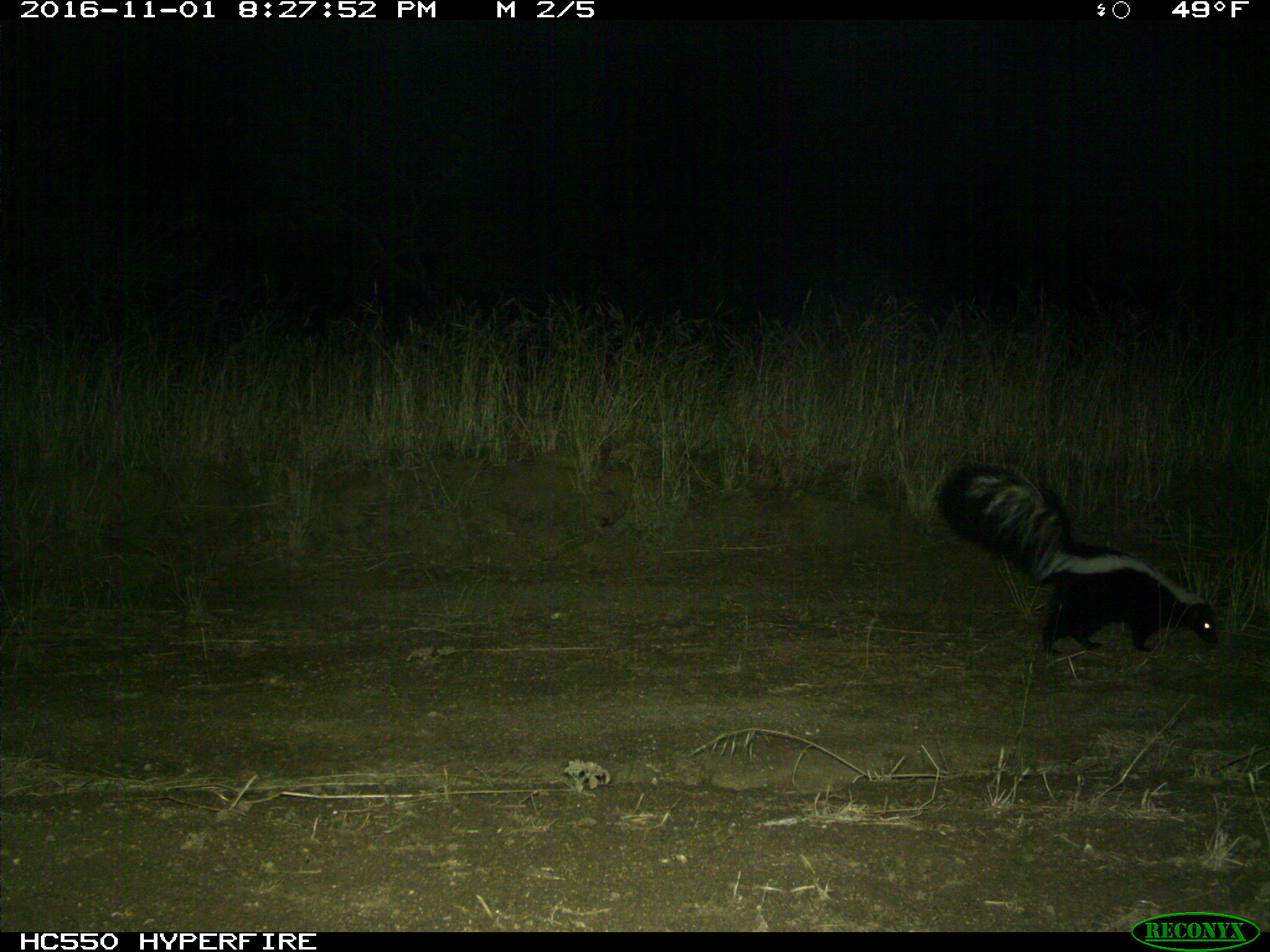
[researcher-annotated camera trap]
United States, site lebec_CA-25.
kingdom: Animalia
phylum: Chordata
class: Mammalia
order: Carnivora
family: Mephitidae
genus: Mephitis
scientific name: Mephitis mephitis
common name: striped skunk